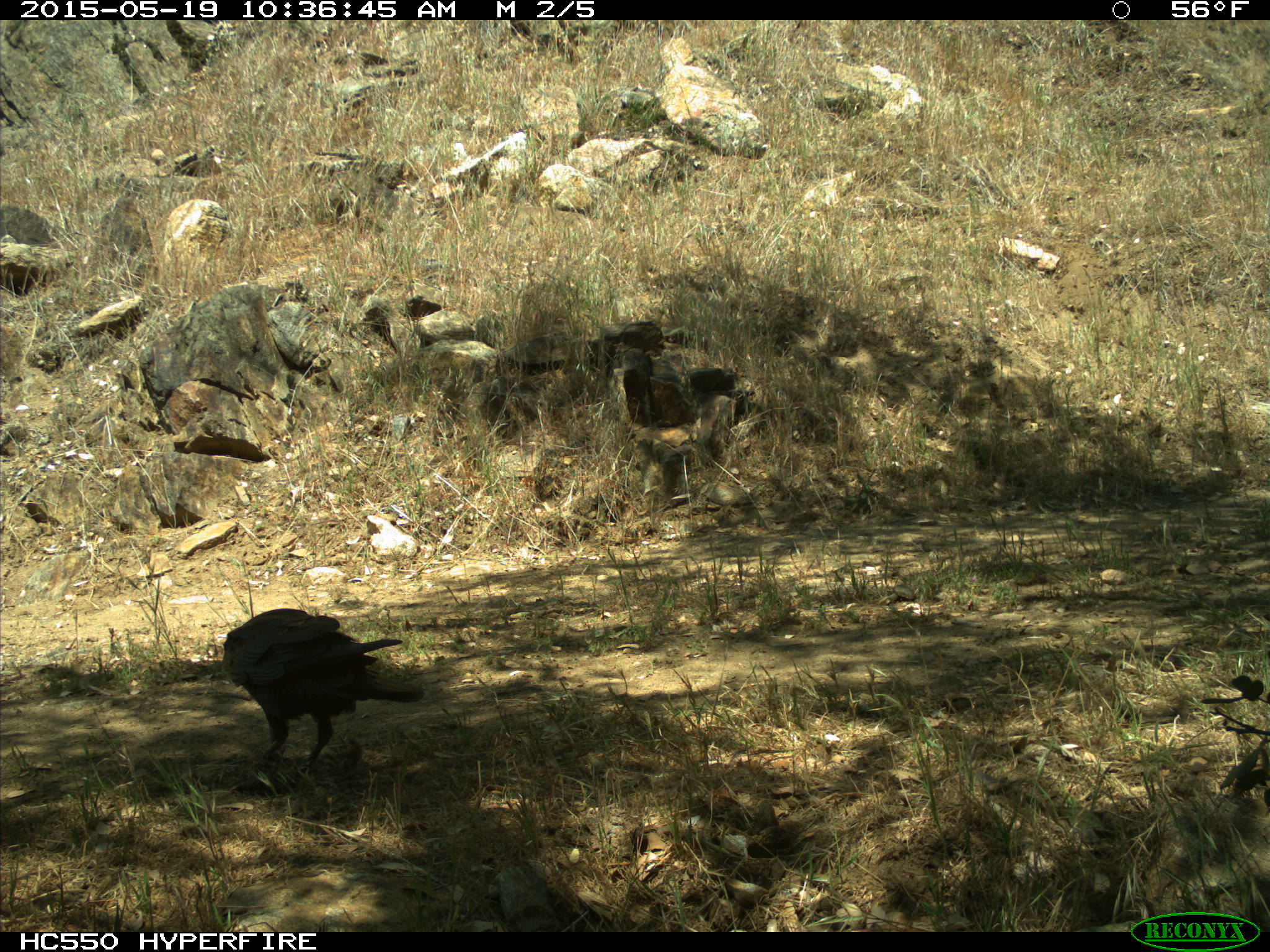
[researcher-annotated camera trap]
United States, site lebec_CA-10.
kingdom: Animalia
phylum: Chordata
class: Aves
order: Passeriformes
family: Corvidae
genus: Corvus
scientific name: Corvus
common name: crows and ravens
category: unidentified corvus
Unidentified corvus (crows and ravens) (Corvus).